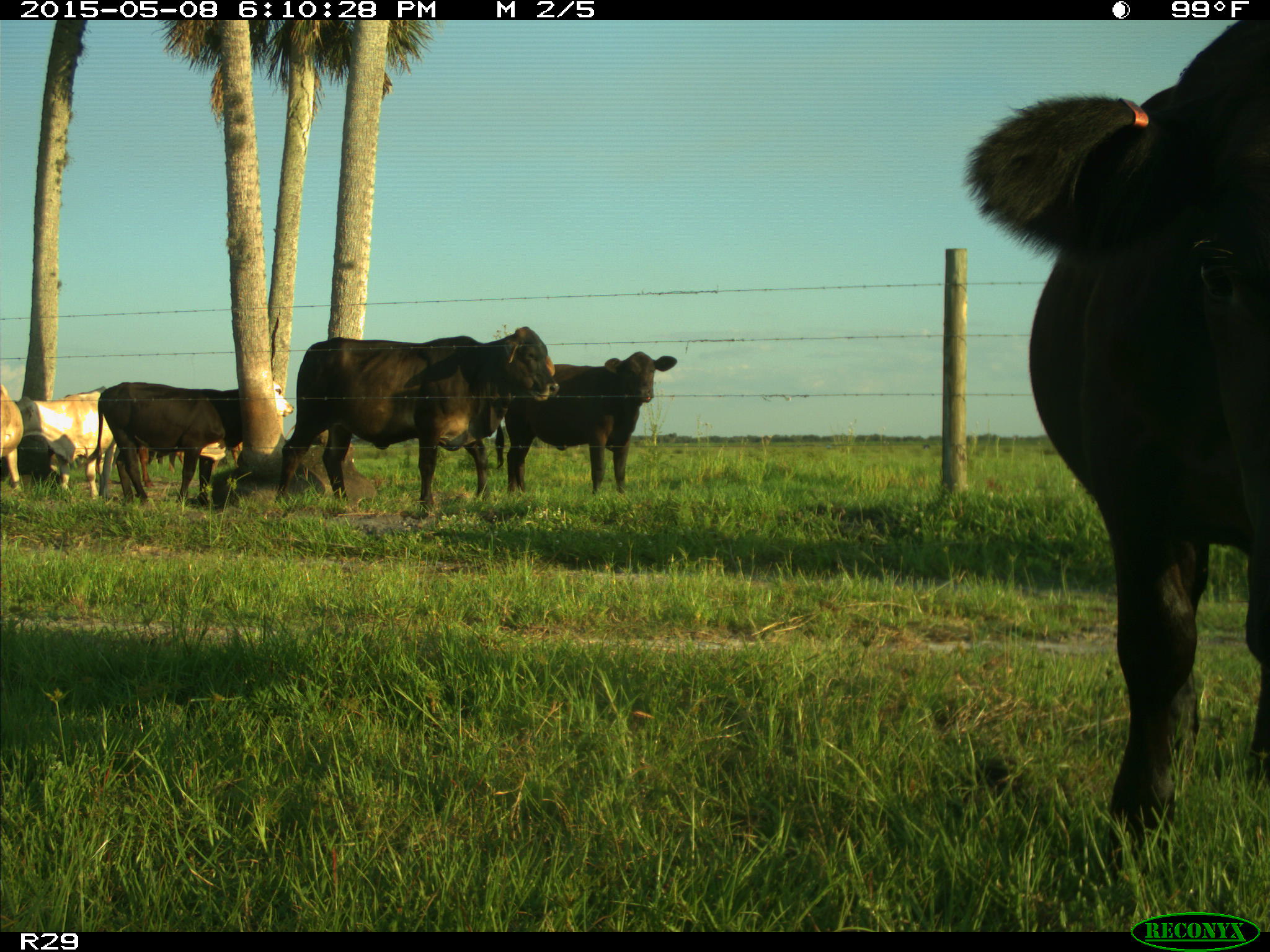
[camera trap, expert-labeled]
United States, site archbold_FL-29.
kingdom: Animalia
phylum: Chordata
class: Mammalia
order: Artiodactyla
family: Bovidae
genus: Bos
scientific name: Bos taurus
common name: domestic cow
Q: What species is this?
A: Bos taurus (domestic cow).